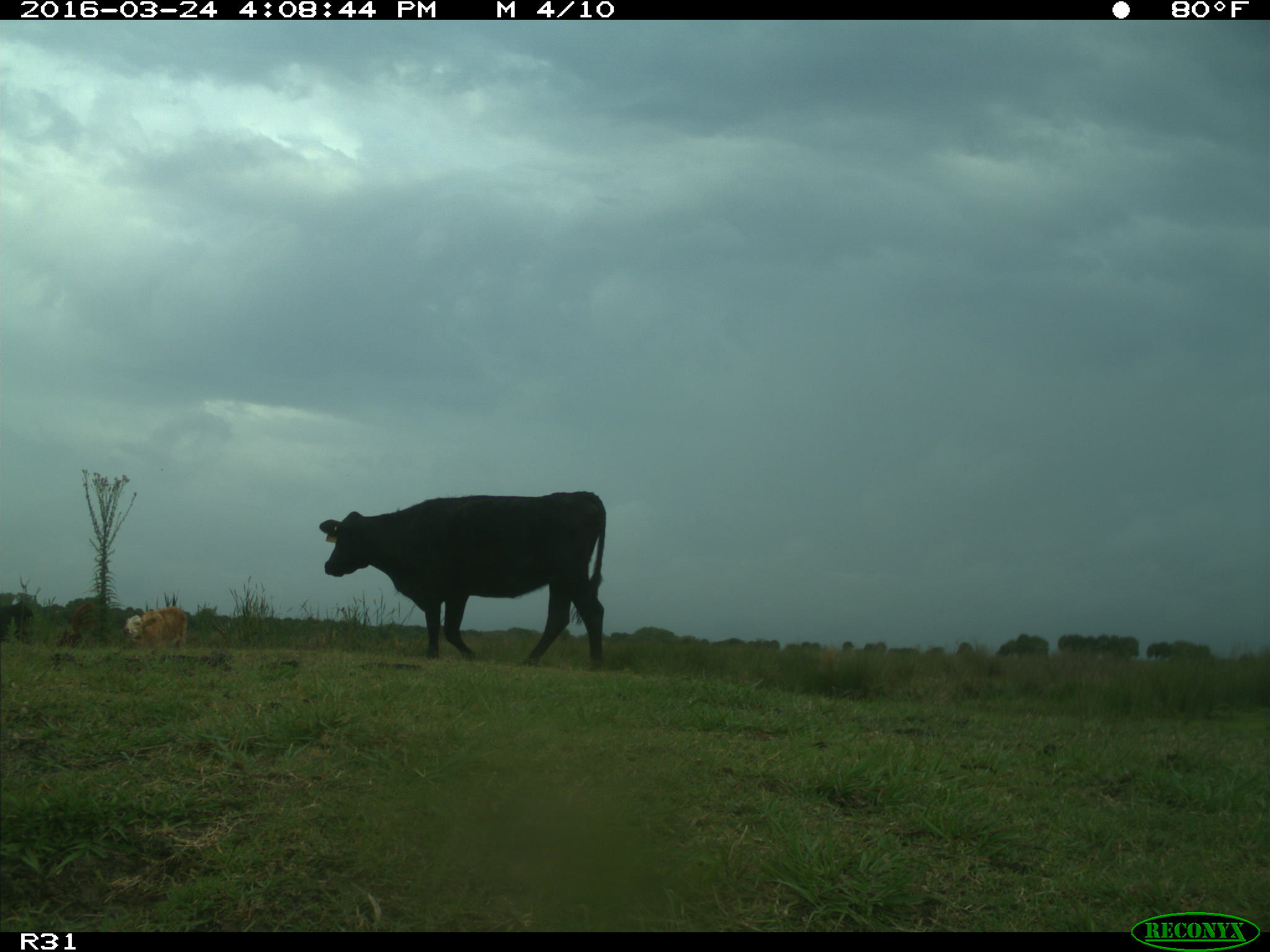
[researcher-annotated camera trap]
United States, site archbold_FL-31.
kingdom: Animalia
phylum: Chordata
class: Mammalia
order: Artiodactyla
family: Bovidae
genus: Bos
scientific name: Bos taurus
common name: domestic cow